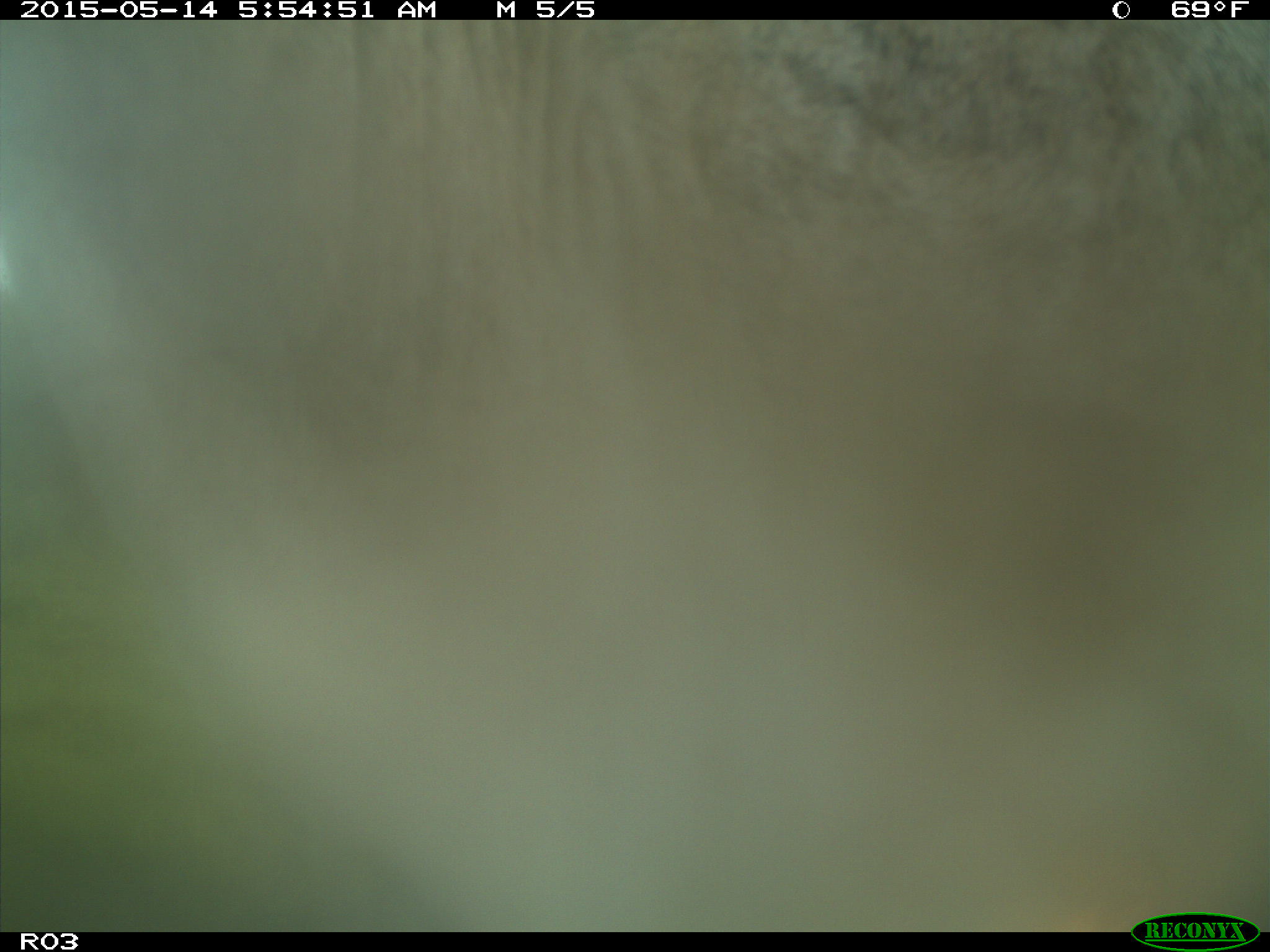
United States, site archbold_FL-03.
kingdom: Animalia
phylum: Chordata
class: Mammalia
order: Artiodactyla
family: Bovidae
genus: Bos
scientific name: Bos taurus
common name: domestic cow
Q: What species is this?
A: Bos taurus (domestic cow).